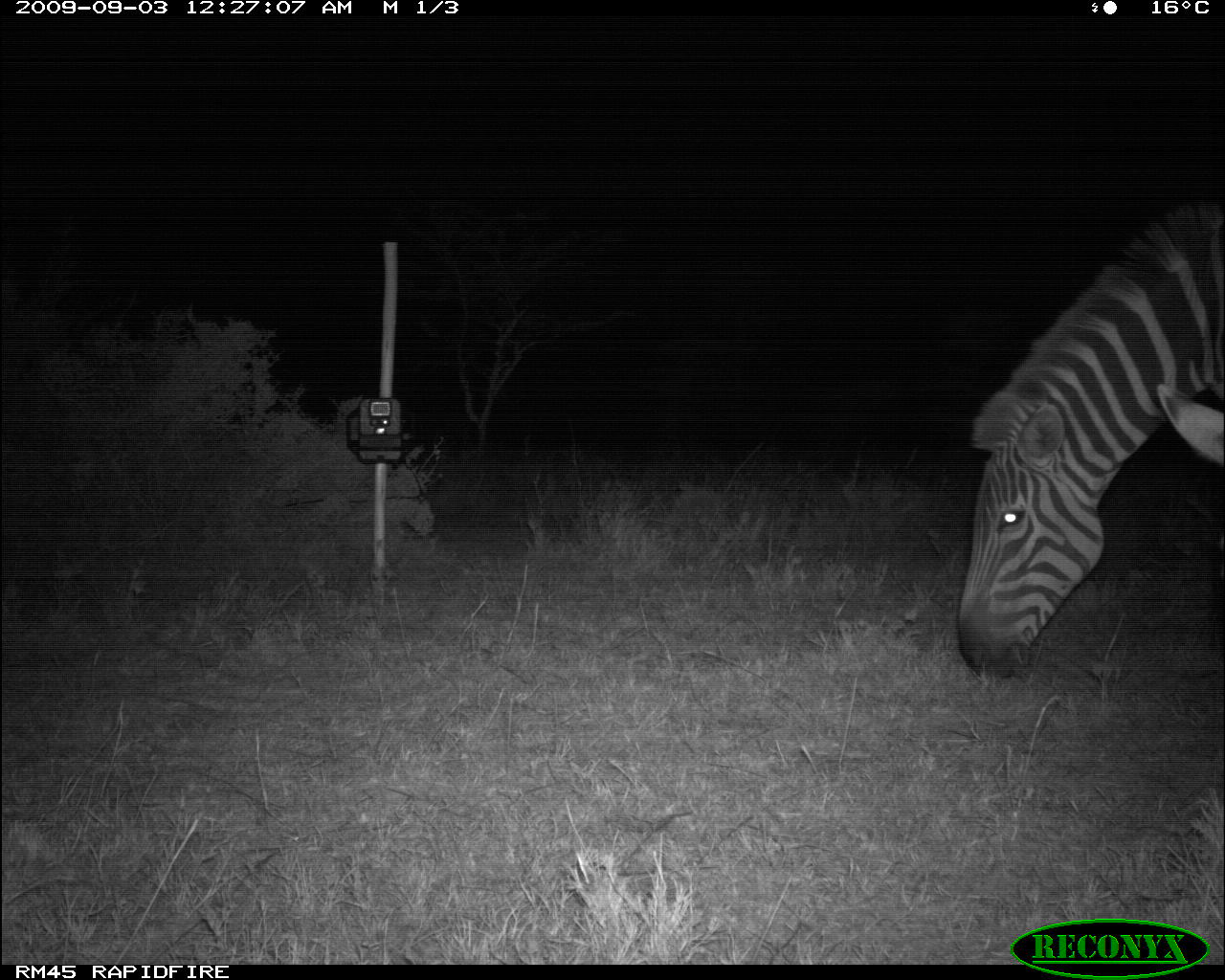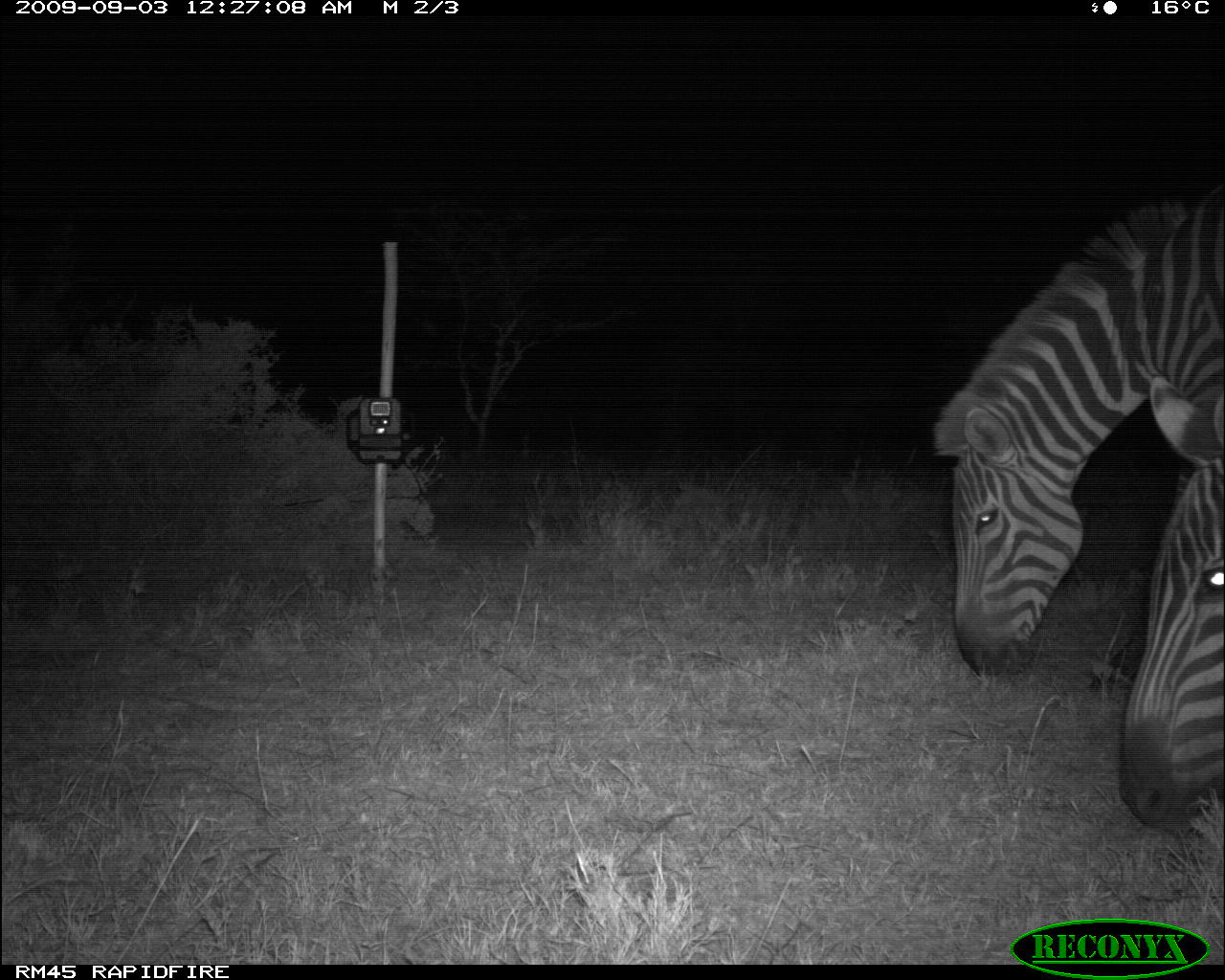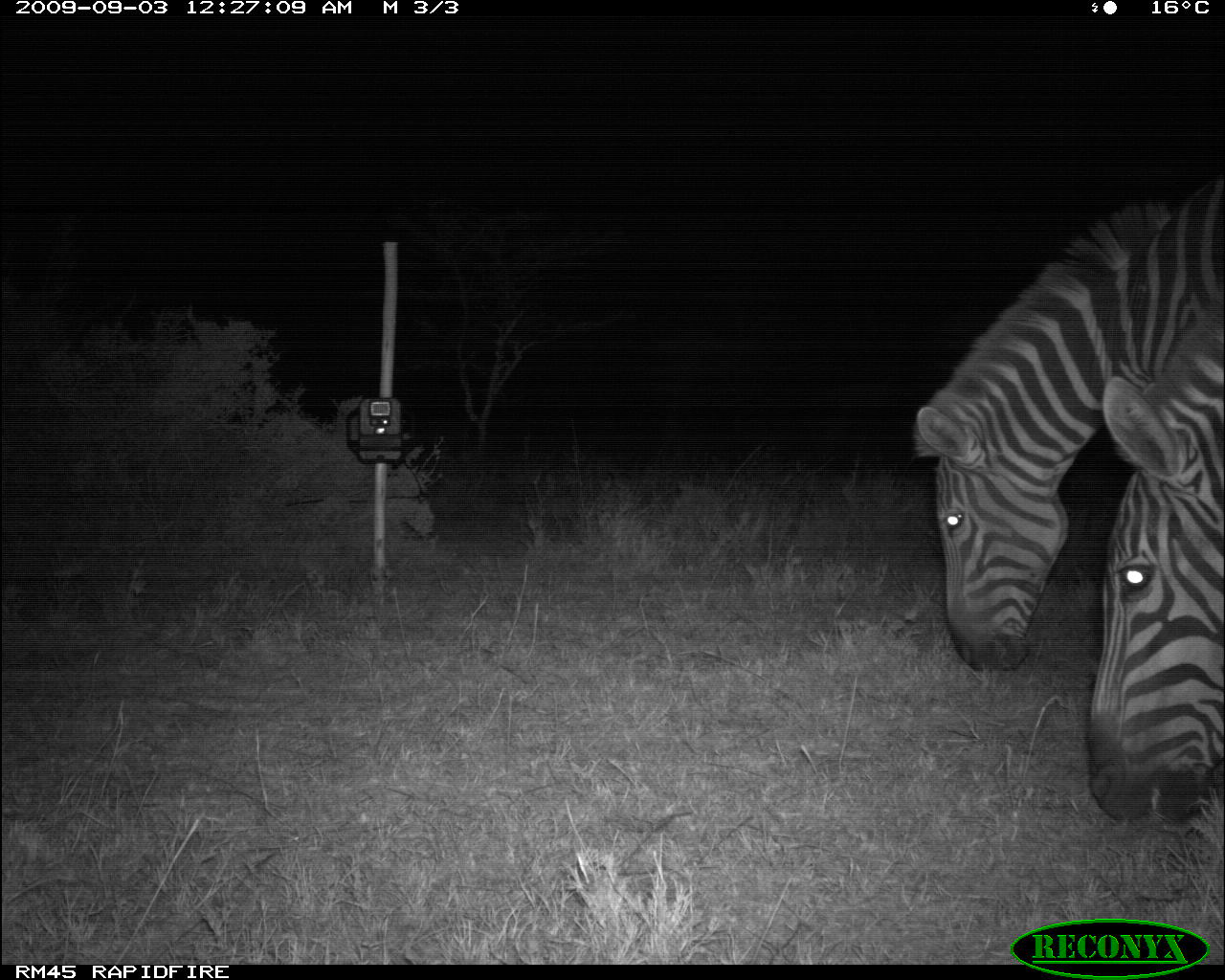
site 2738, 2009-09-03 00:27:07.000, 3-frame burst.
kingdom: Animalia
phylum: Chordata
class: Mammalia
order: Perissodactyla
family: Equidae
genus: Equus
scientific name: Equus quagga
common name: plains zebra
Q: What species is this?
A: Equus quagga (plains zebra).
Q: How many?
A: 2.